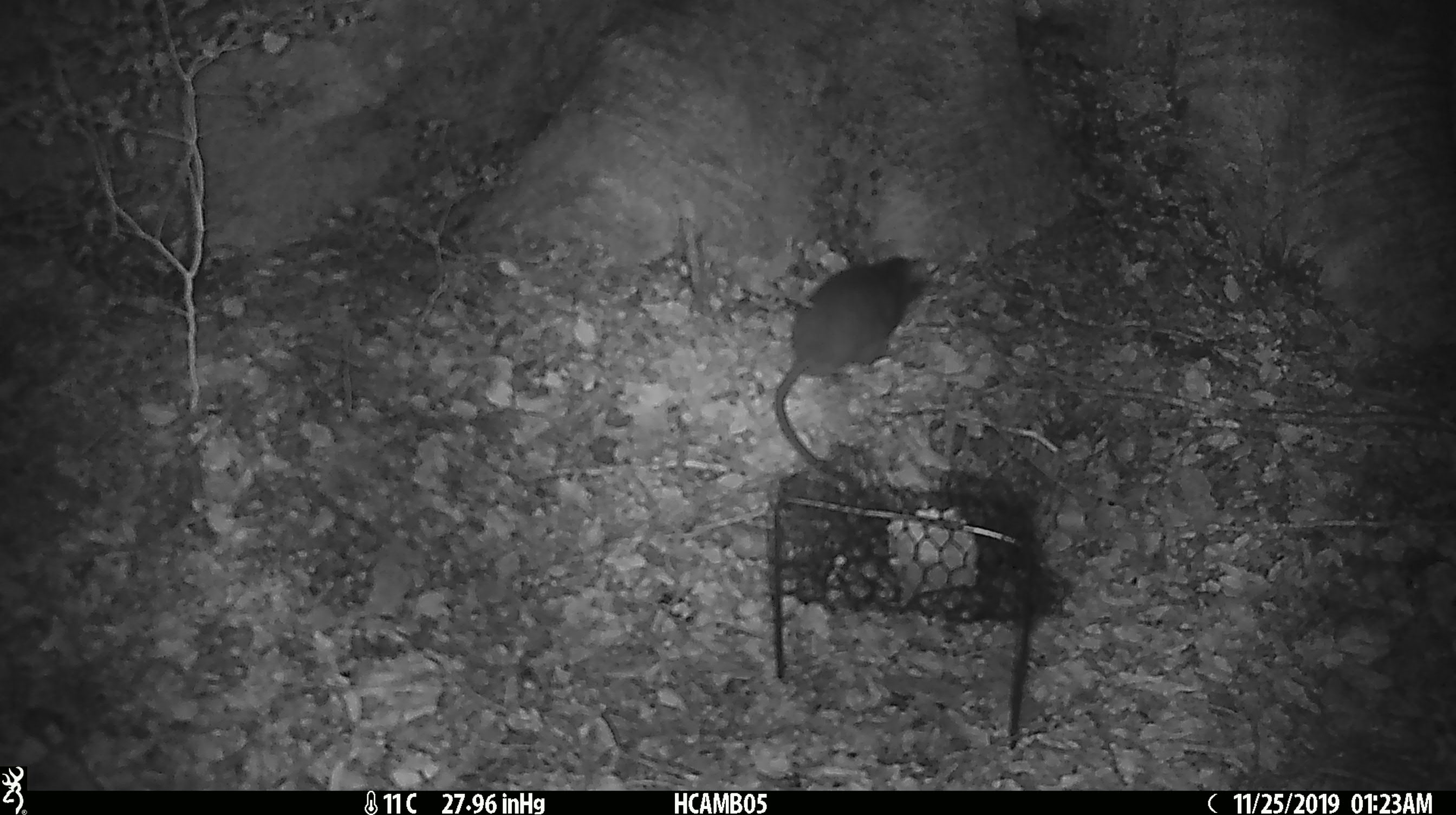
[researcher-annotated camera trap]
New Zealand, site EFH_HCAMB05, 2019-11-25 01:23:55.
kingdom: Animalia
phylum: Chordata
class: Mammalia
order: Rodentia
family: Muridae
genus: Rattus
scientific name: Rattus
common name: rat